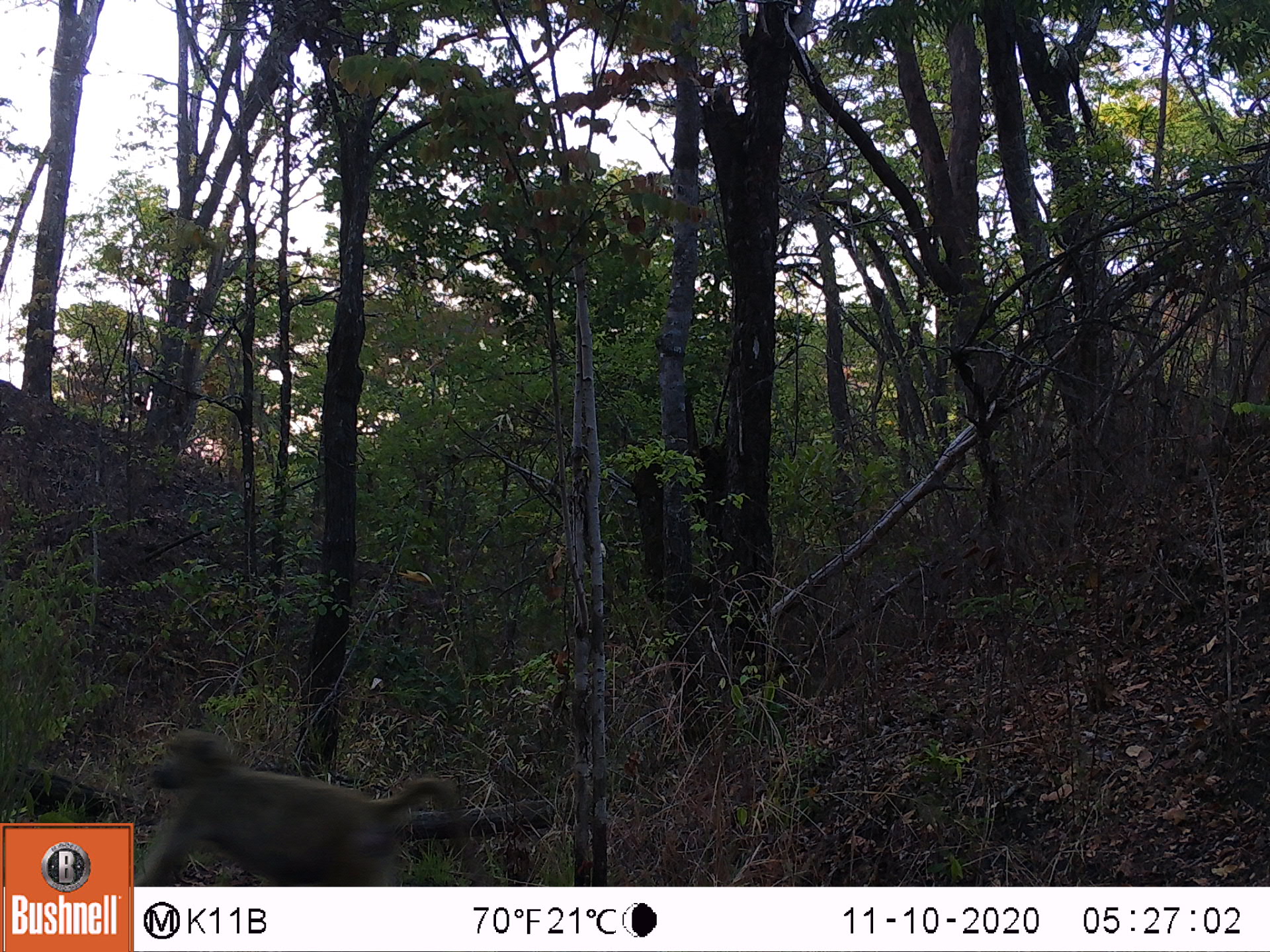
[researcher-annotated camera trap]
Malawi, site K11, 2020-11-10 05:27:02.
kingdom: Animalia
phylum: Chordata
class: Mammalia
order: Primates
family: Cercopithecidae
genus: Papio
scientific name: Papio cynocephalus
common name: yellow baboon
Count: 1.